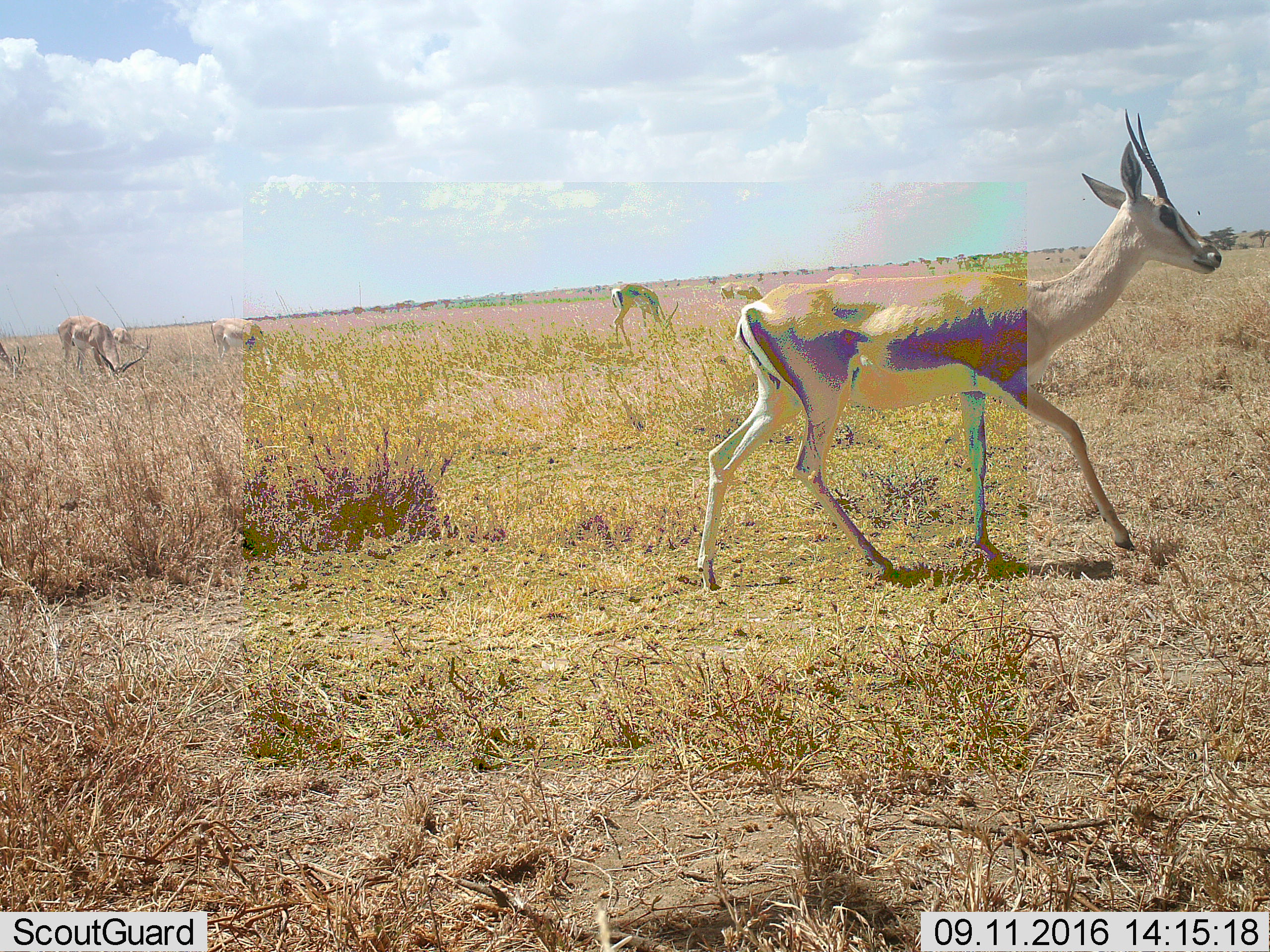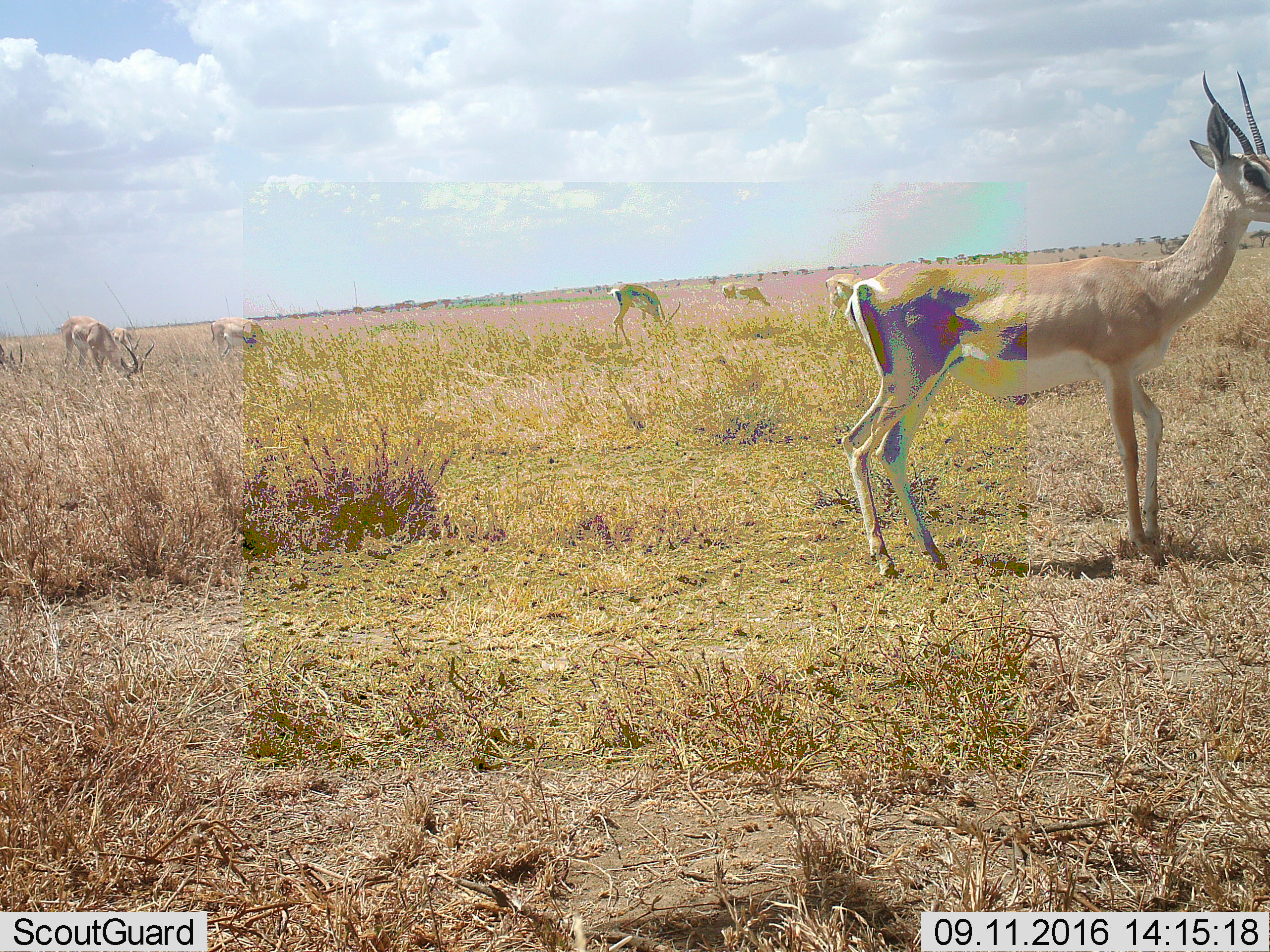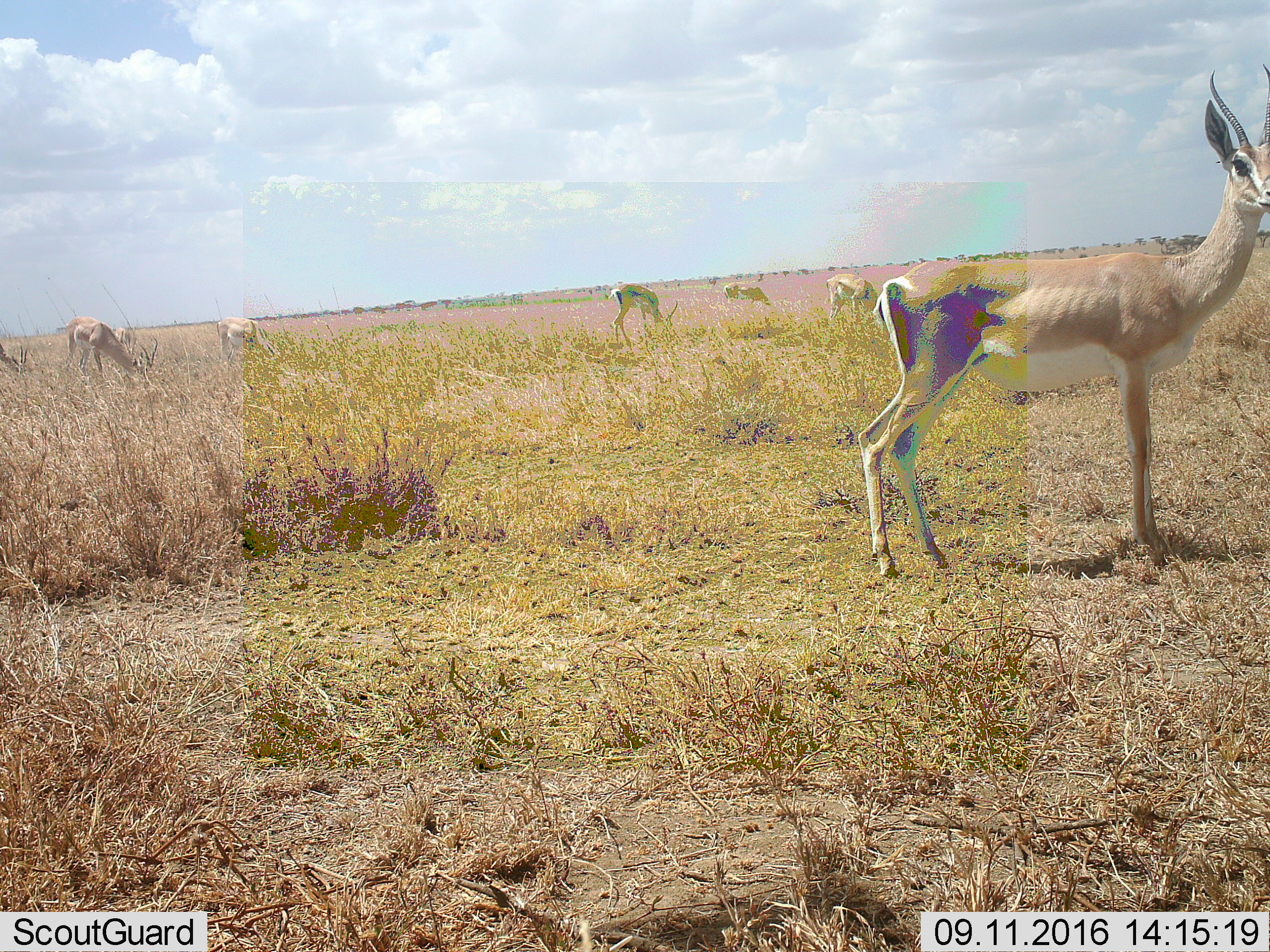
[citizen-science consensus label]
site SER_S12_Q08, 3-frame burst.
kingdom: Animalia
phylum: Chordata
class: Mammalia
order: Artiodactyla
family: Bovidae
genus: Nanger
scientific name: Nanger granti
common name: grant's gazelle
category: gazellegrants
Gazellegrants (grant's gazelle) (Nanger granti), count 8. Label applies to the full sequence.